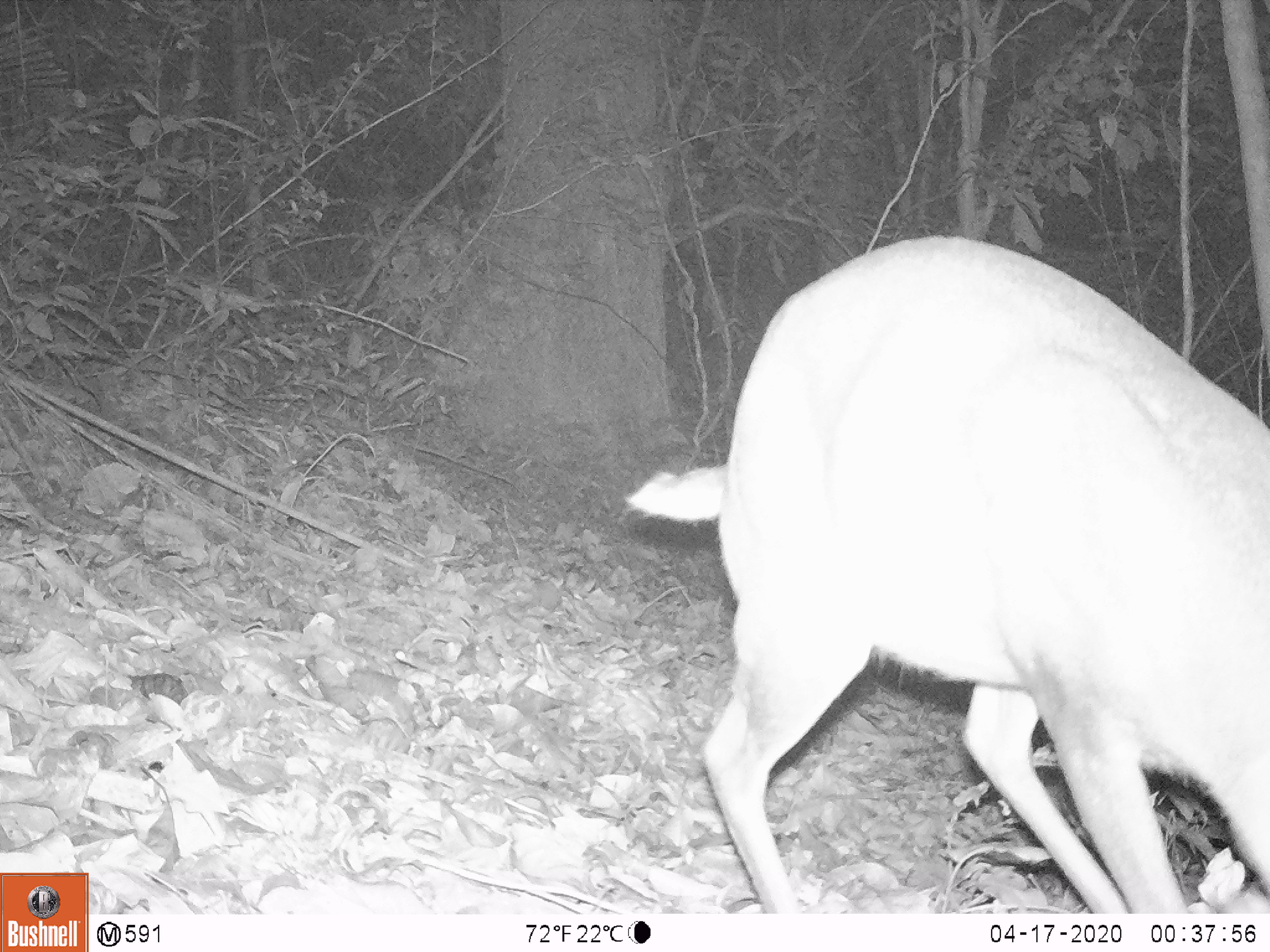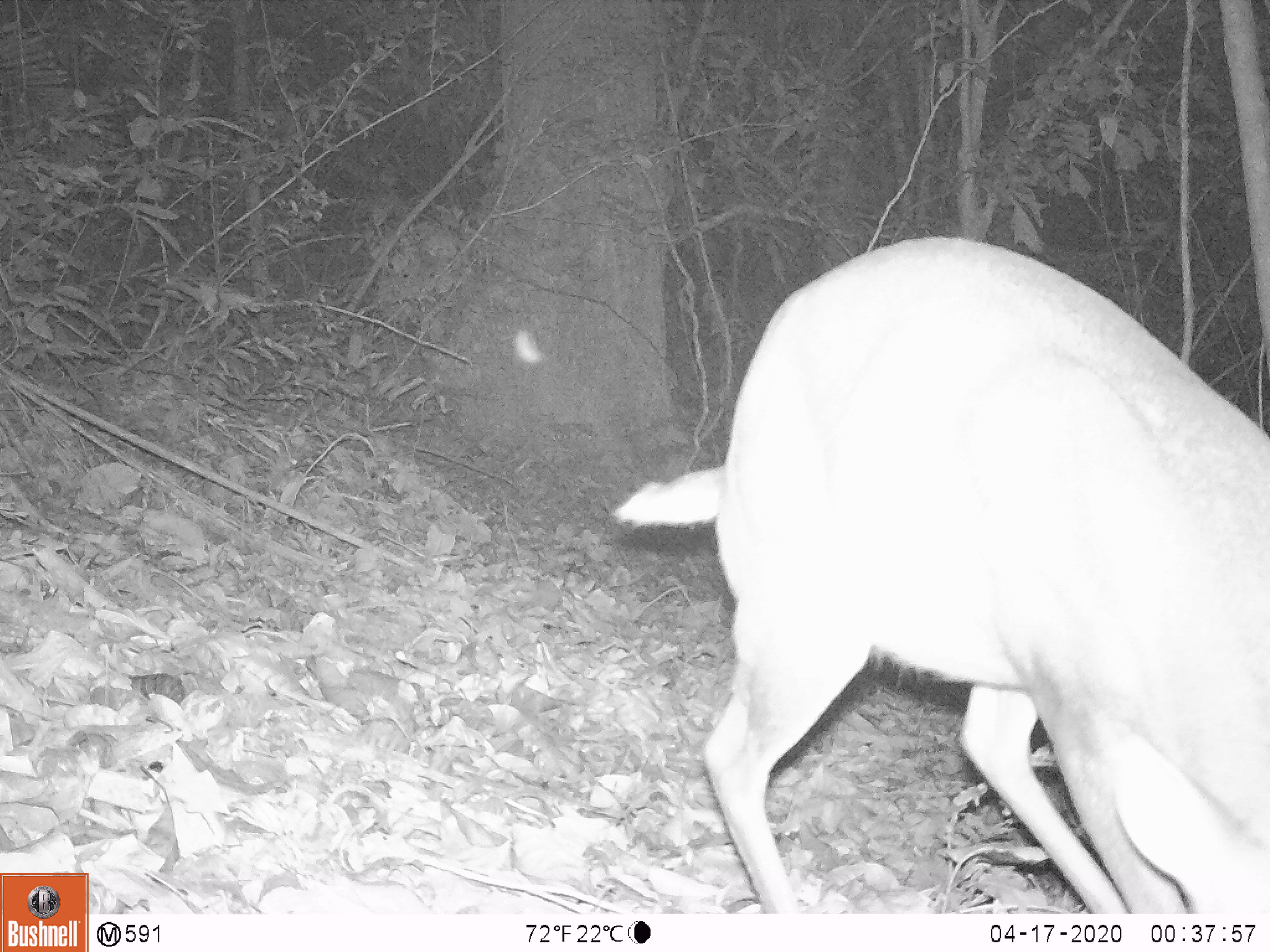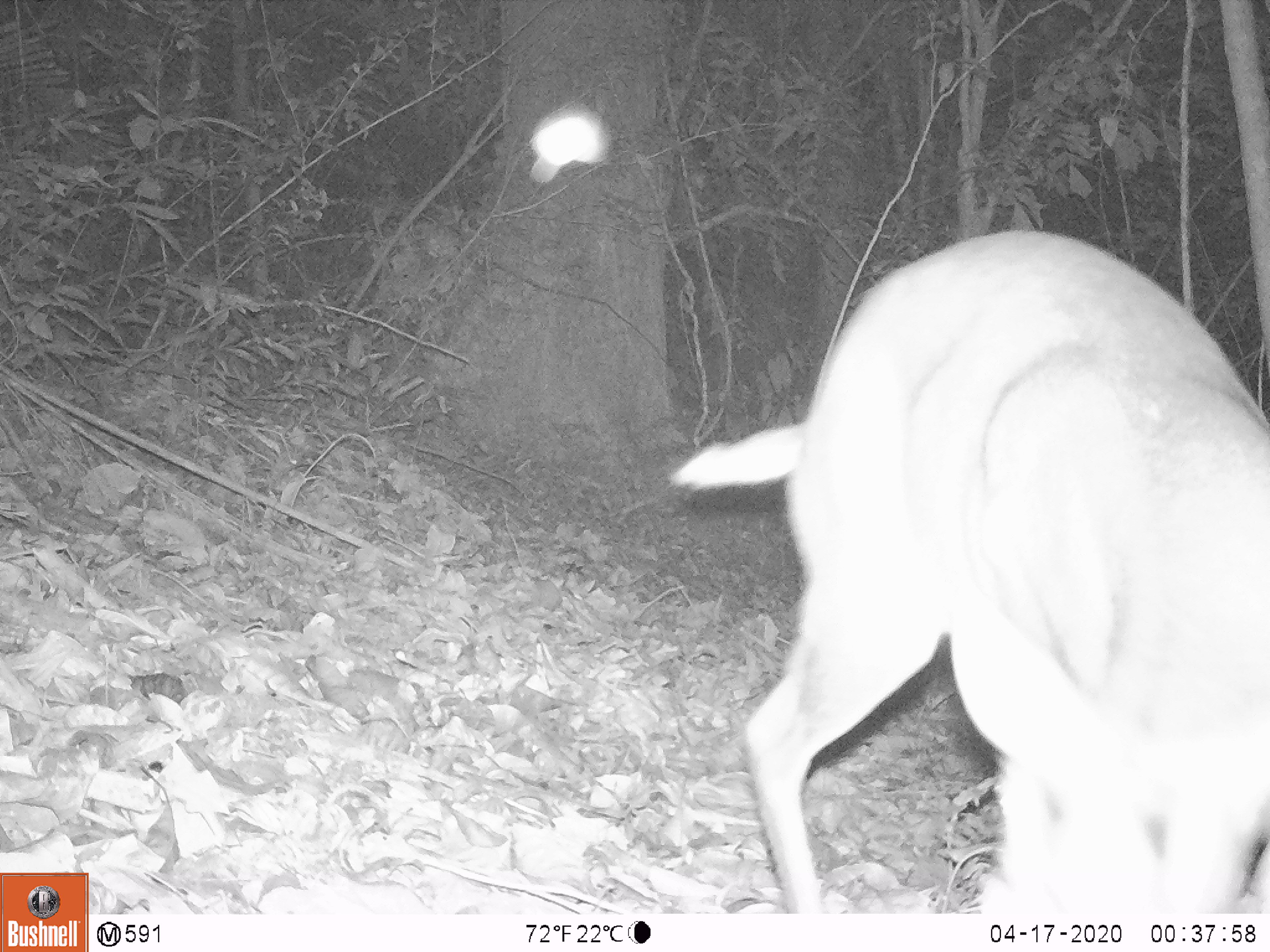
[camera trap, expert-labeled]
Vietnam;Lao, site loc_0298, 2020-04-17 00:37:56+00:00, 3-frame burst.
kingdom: Animalia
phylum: Chordata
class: Mammalia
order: Artiodactyla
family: Cervidae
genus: Muntiacus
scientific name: Muntiacus rooseveltorum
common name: roosevelt's muntjac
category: roosevelts muntjac group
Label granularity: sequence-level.